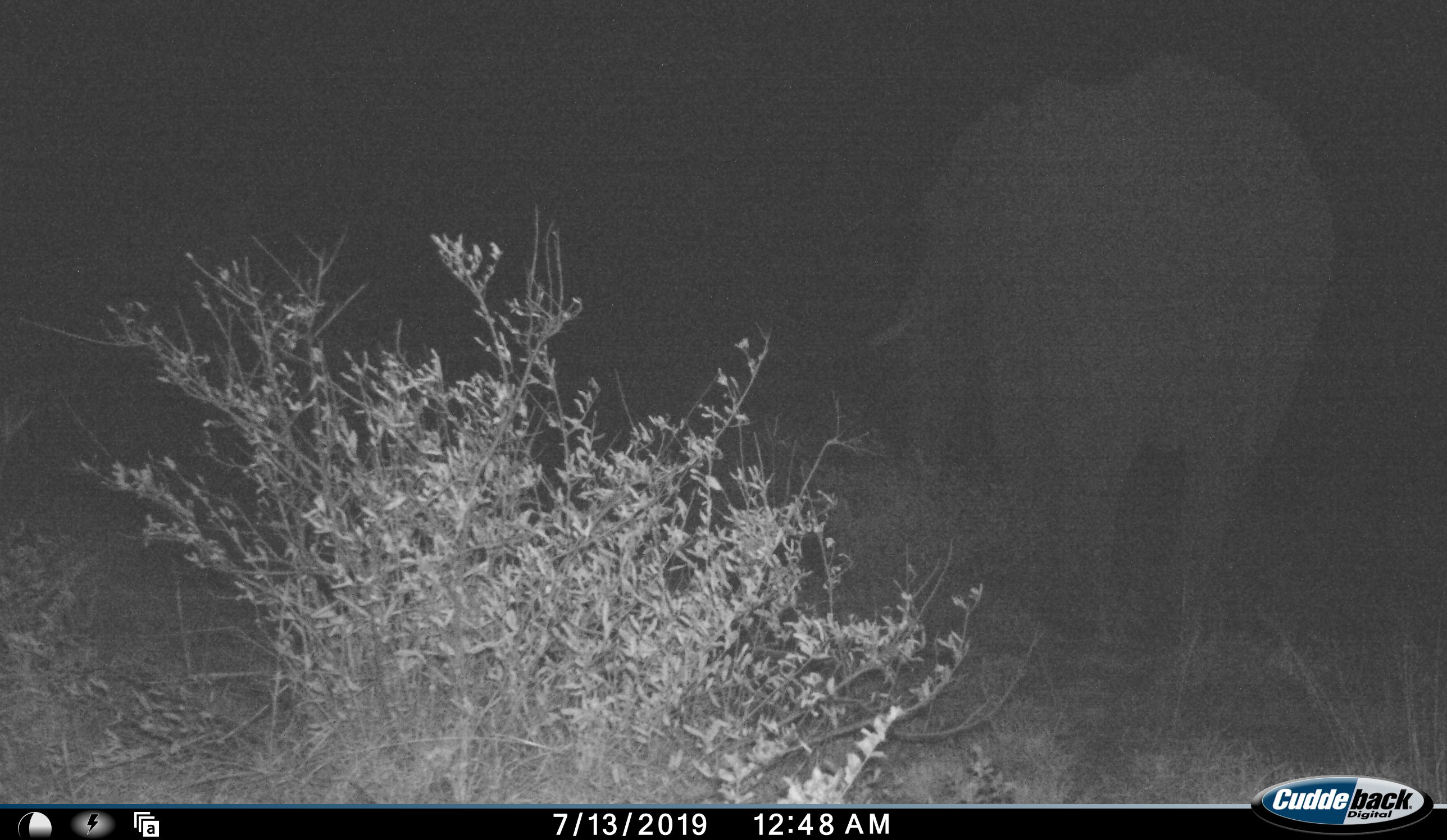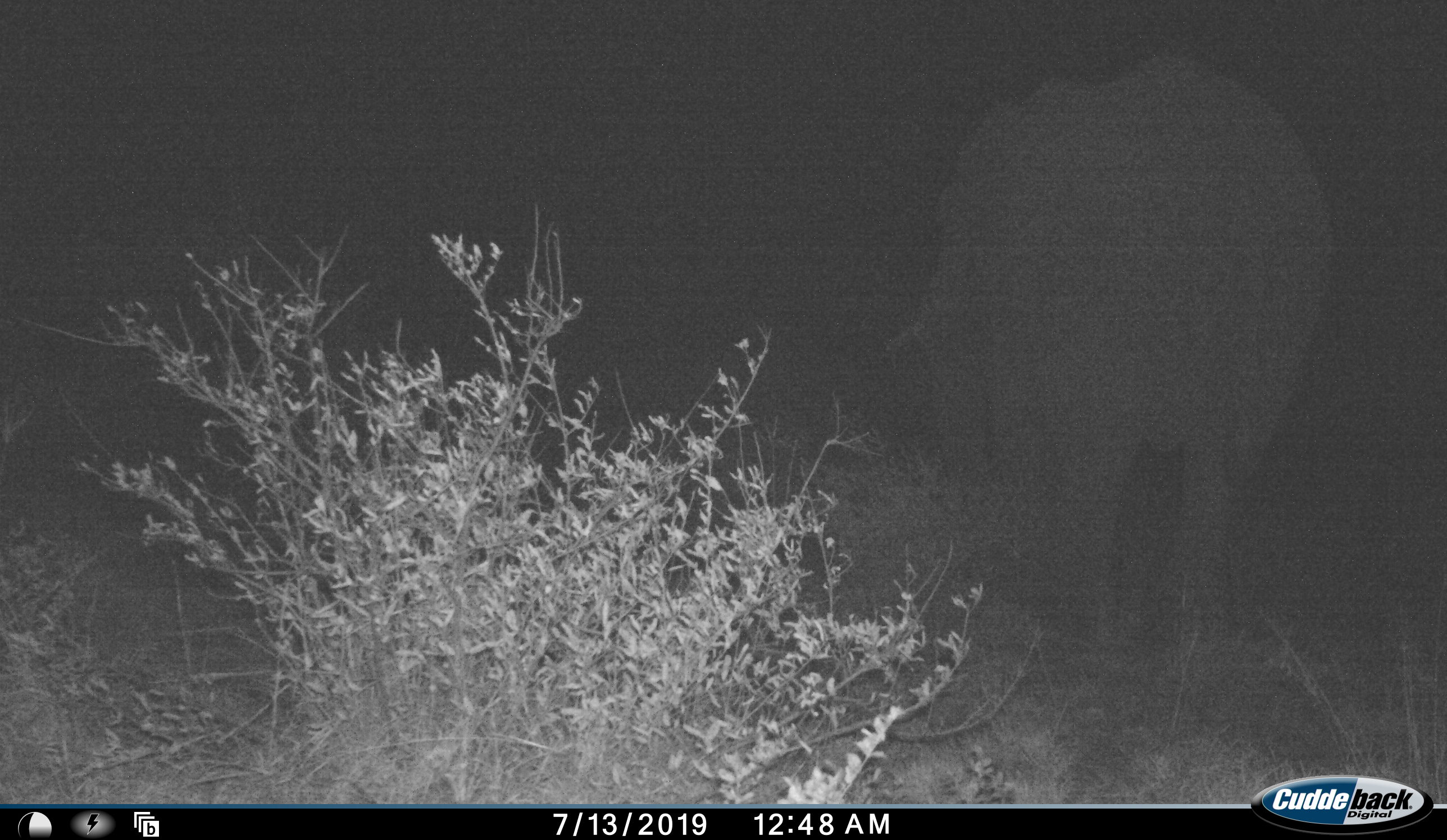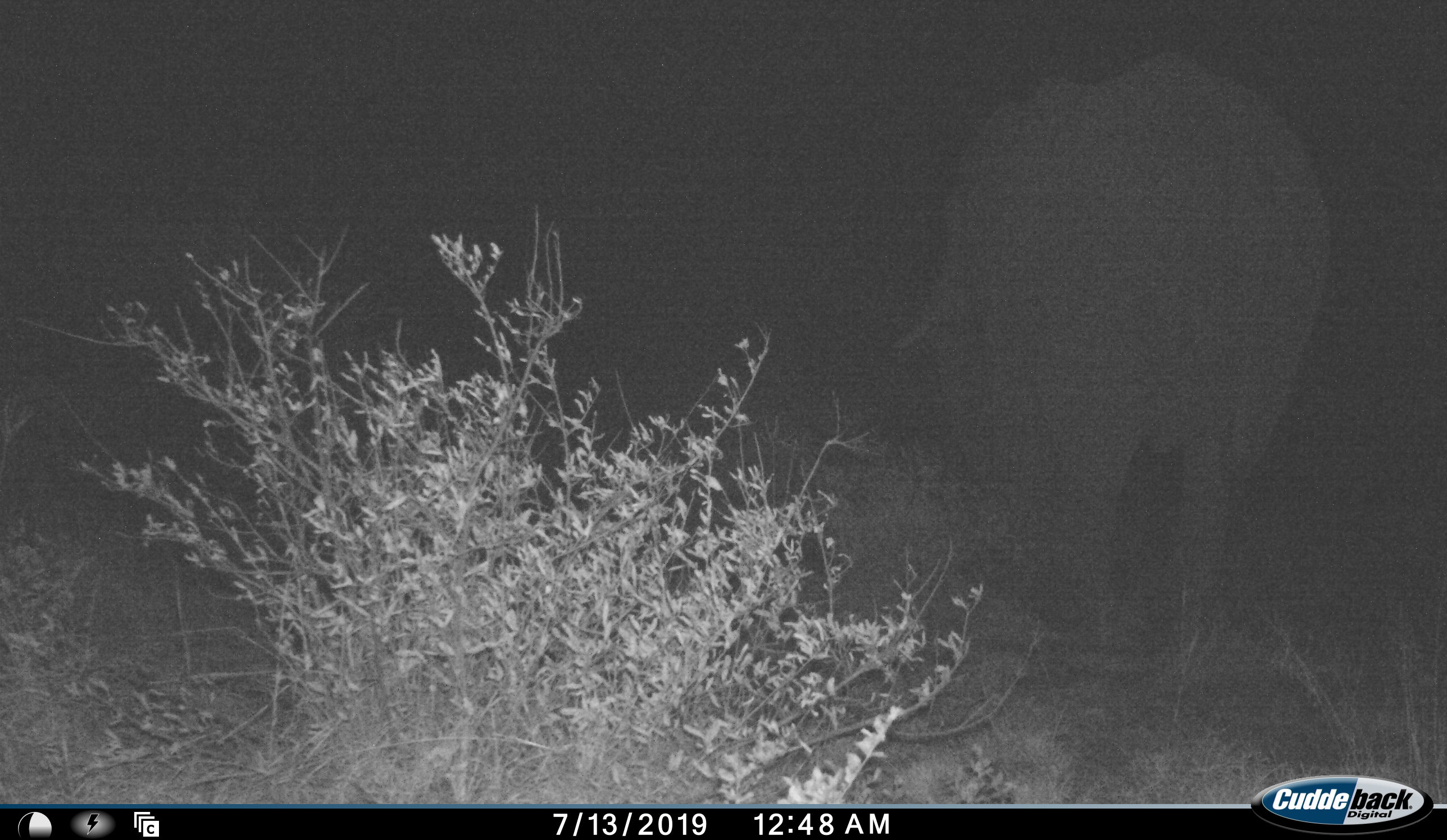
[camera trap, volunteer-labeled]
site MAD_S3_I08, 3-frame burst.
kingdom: Animalia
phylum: Chordata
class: Mammalia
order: Proboscidea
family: Elephantidae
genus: Loxodonta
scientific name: Loxodonta africana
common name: african bush elephant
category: elephant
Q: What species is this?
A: Elephant (african bush elephant) (Loxodonta africana).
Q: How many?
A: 1.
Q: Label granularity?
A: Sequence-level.